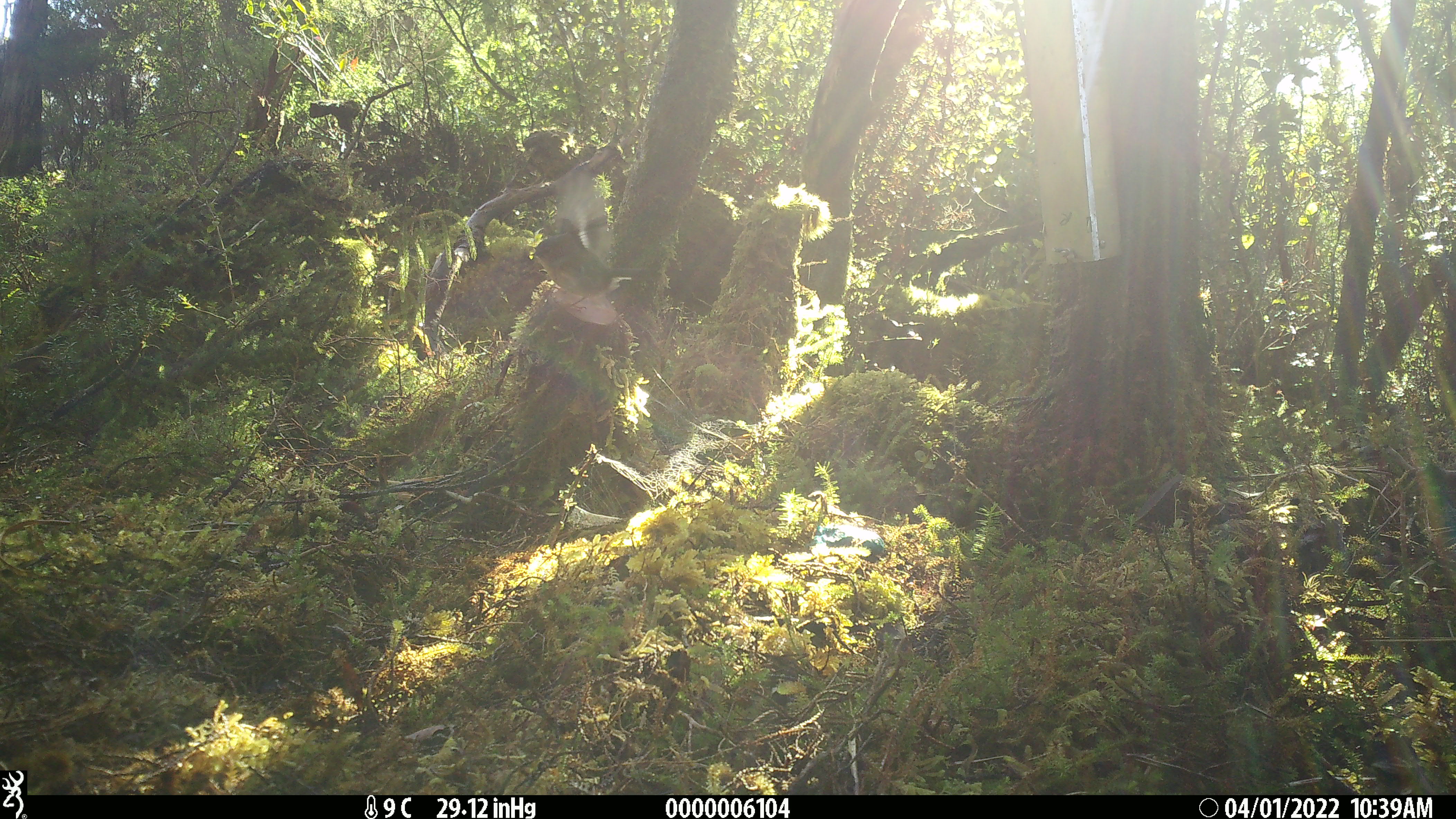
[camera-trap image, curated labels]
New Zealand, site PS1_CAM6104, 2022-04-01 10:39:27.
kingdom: Animalia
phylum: Chordata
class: Aves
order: Passeriformes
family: Petroicidae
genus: Petroica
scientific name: Petroica australis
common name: new zealand robin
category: robin